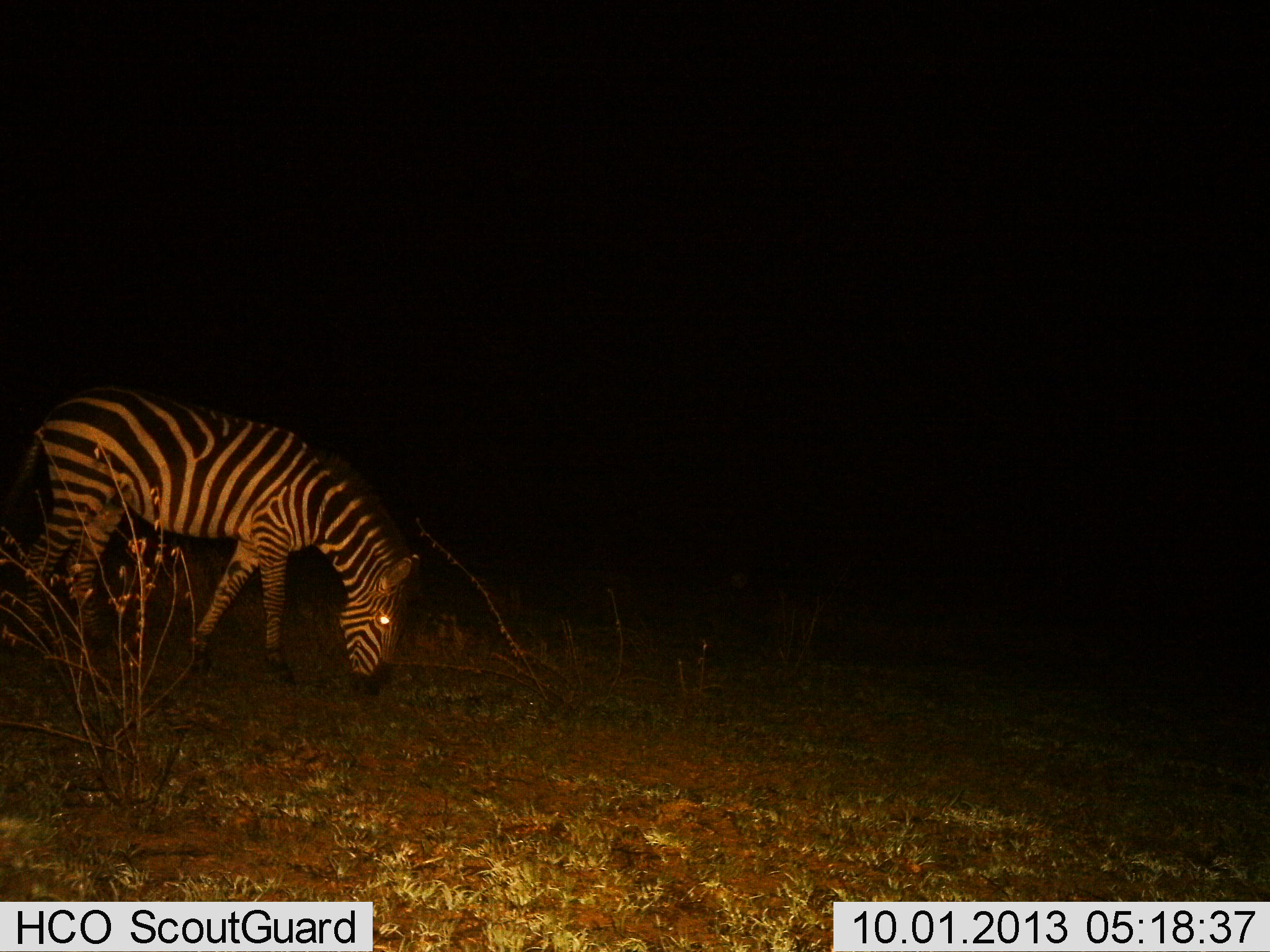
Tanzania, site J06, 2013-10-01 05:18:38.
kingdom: Animalia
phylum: Chordata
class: Mammalia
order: Perissodactyla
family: Equidae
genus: Equus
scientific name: Equus quagga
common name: plains zebra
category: zebra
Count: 1.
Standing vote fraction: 18%.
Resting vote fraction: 0%.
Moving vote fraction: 3%.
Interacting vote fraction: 0%.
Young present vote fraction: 0%.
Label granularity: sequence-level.